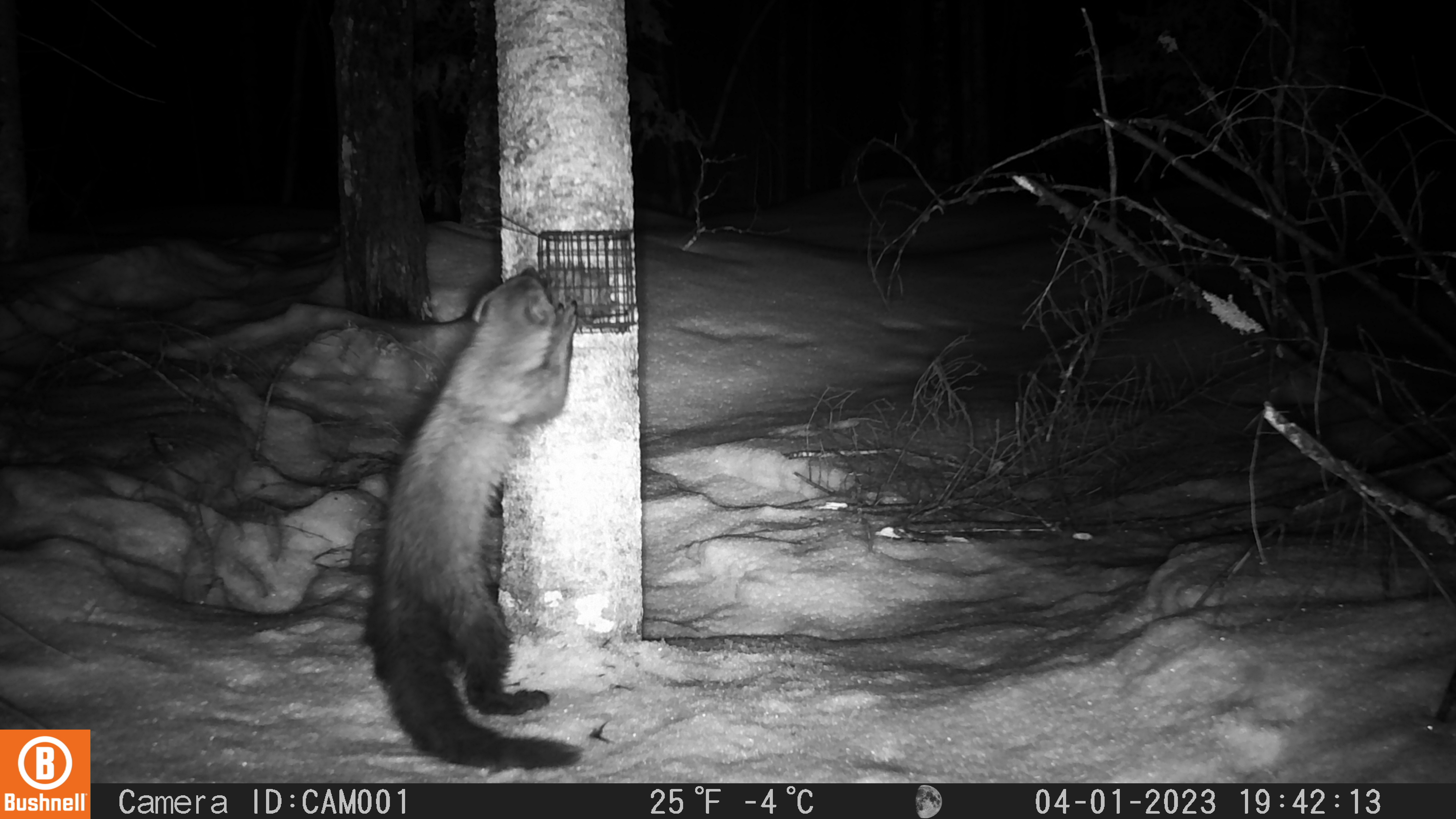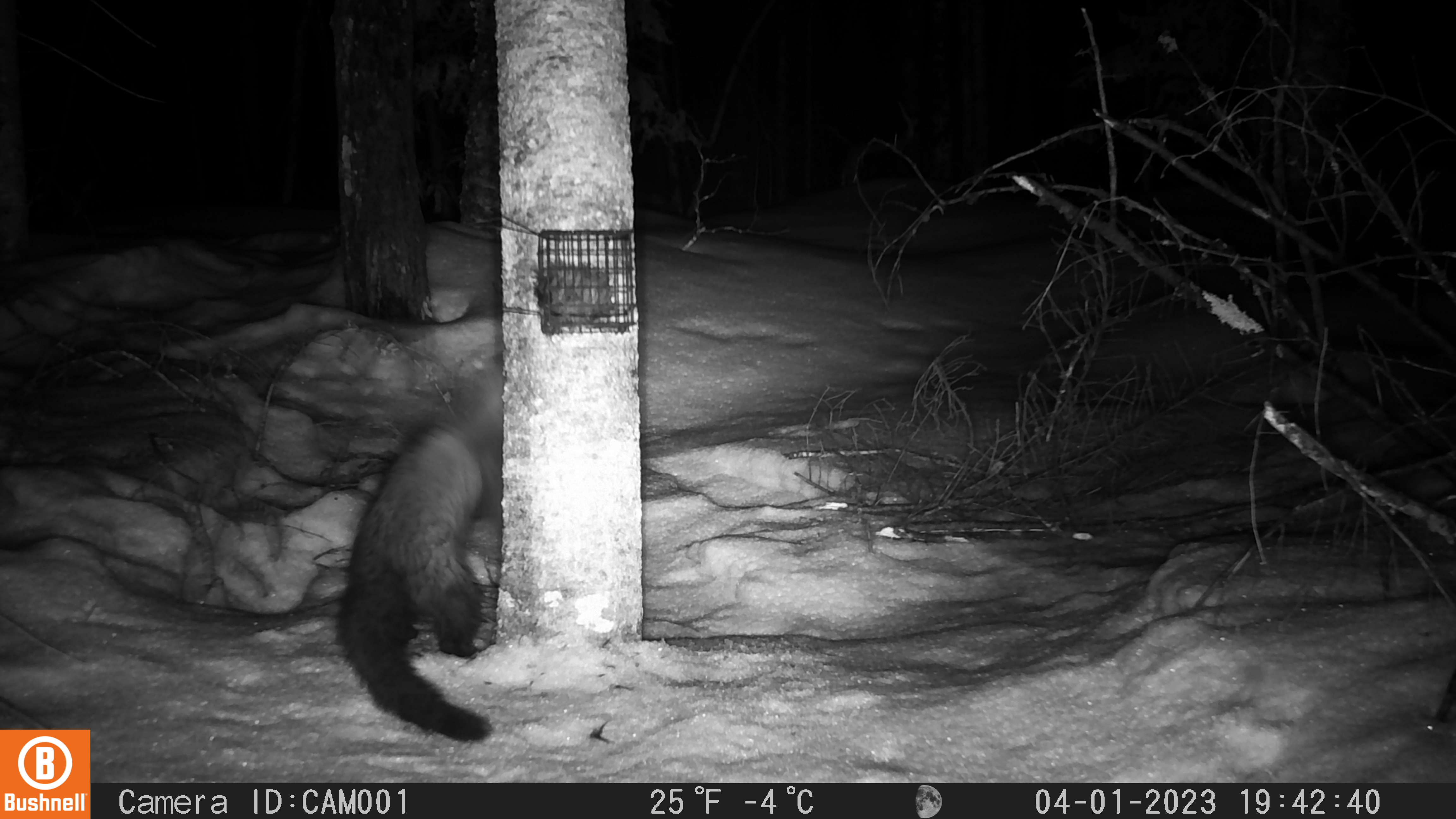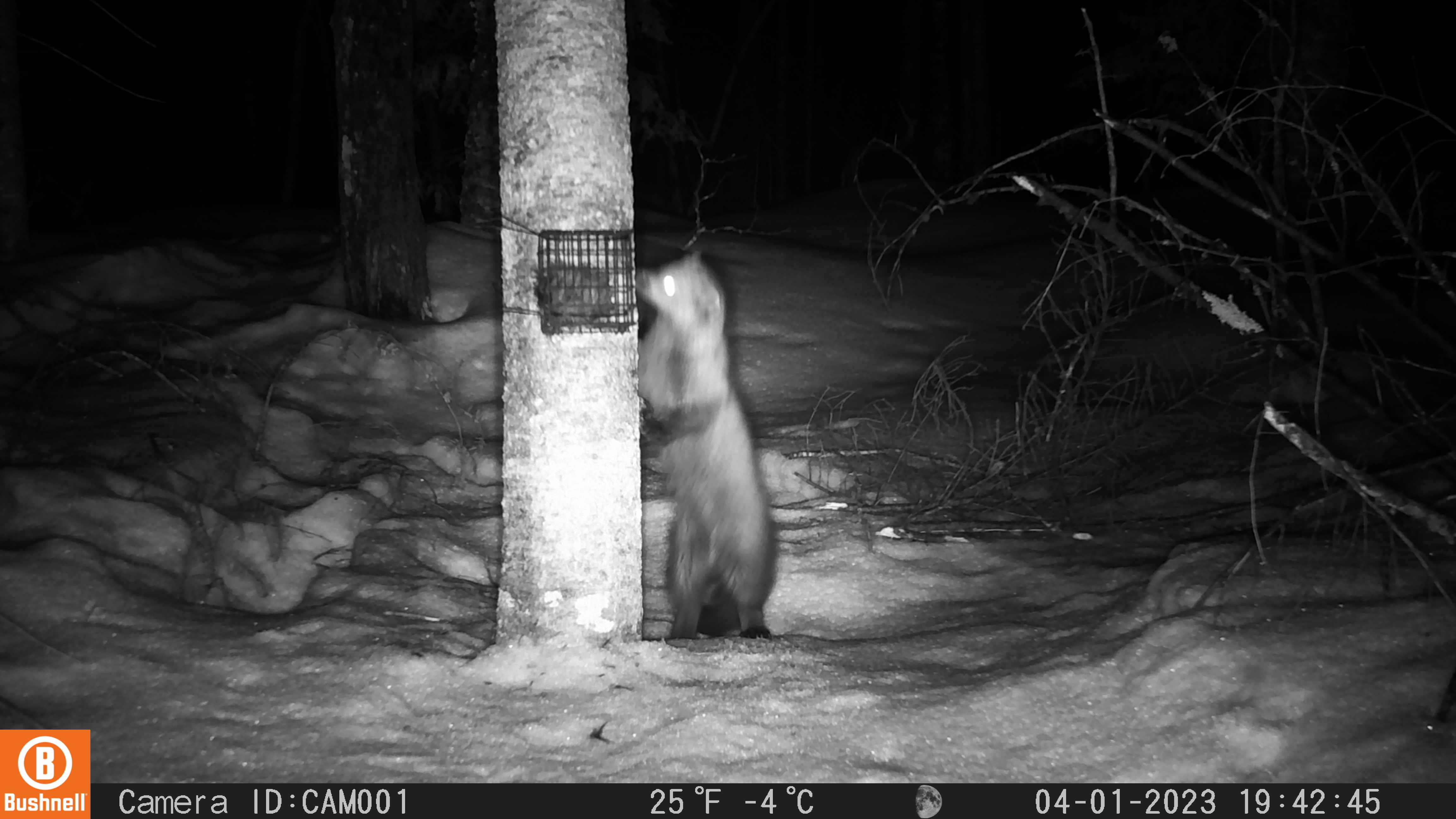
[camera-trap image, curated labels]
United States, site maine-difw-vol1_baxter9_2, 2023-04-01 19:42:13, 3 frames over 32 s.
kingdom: Animalia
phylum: Chordata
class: Mammalia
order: Carnivora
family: Mustelidae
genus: Pekania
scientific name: Pekania pennanti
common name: fisher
Fisher (Pekania pennanti).